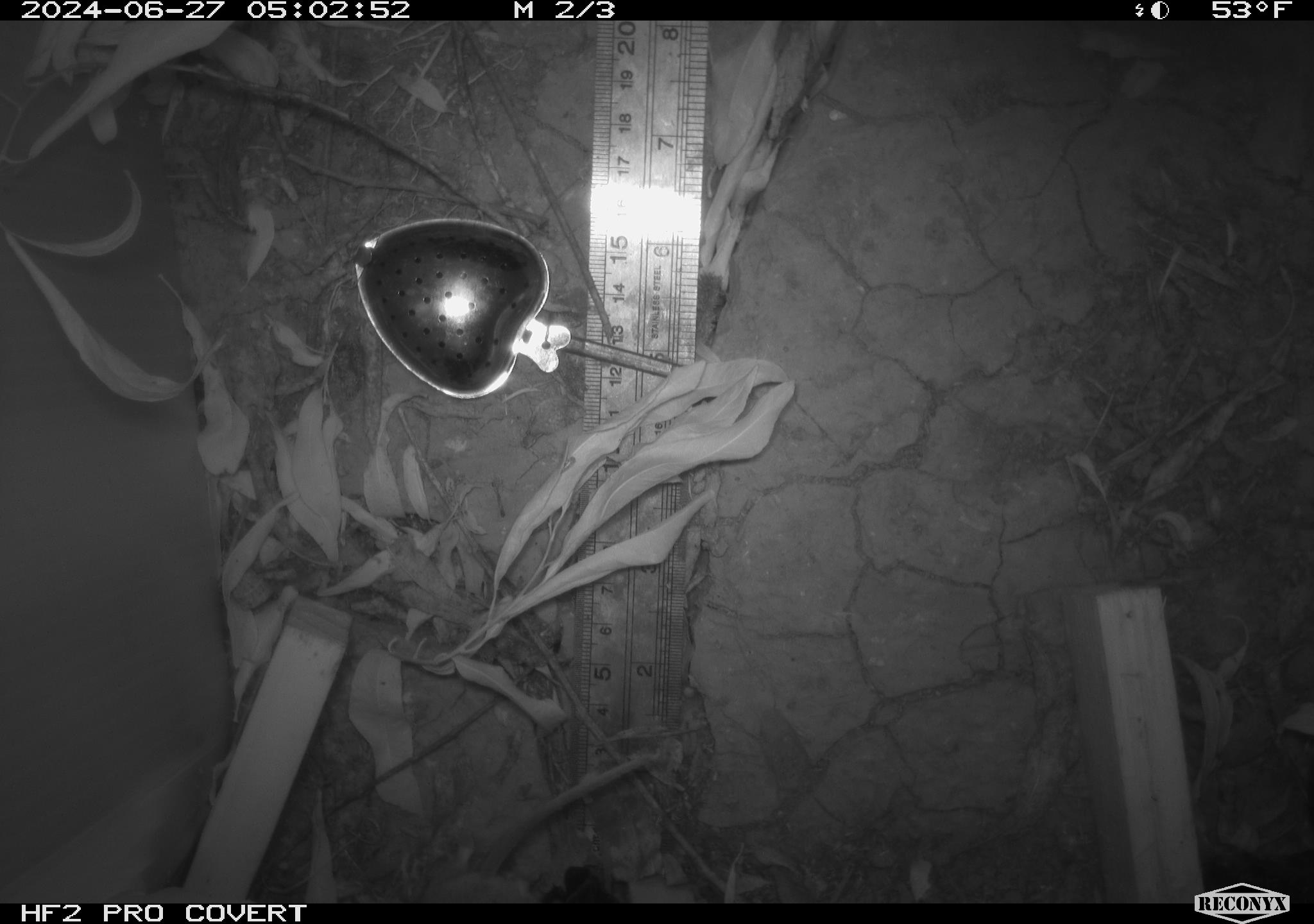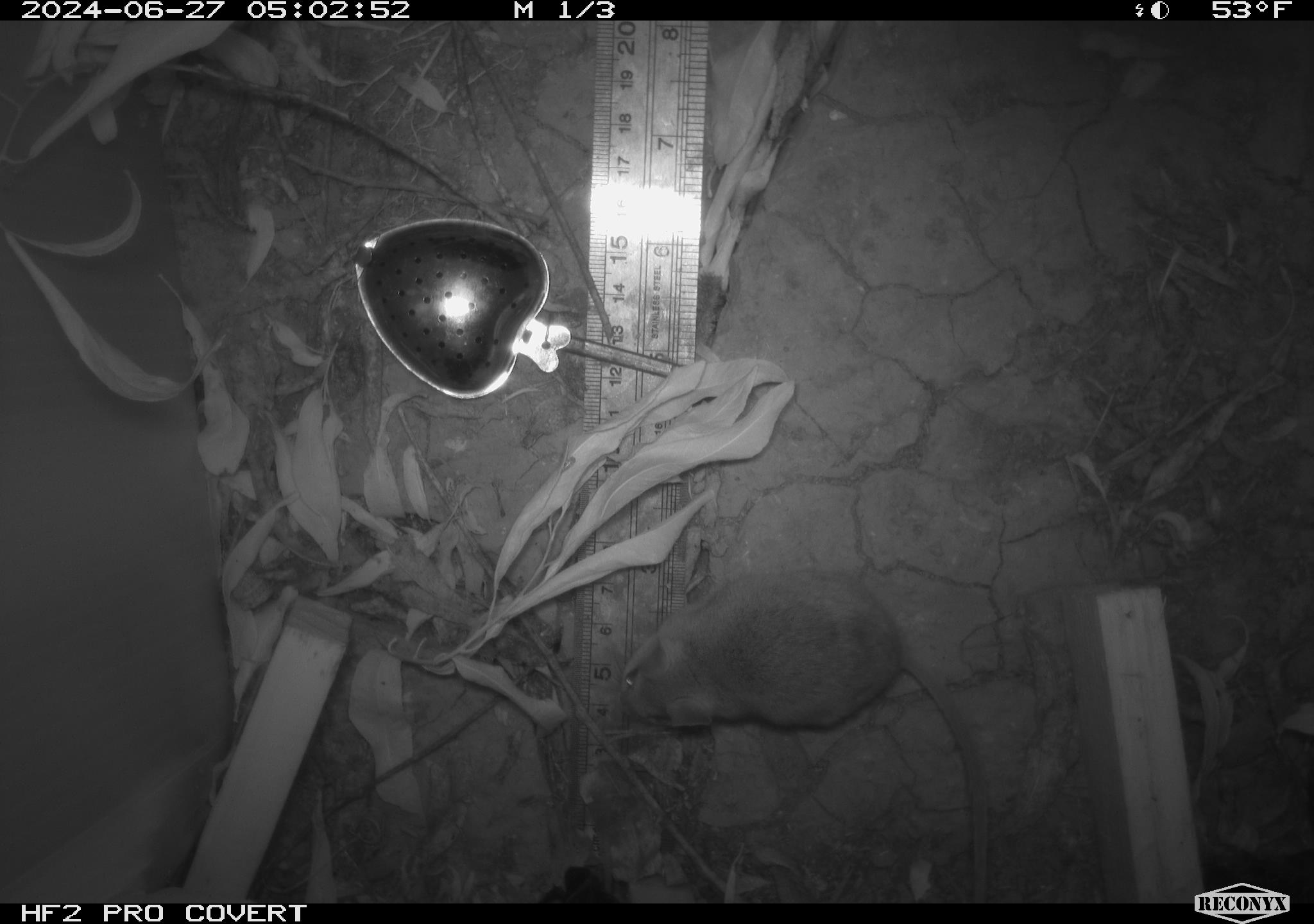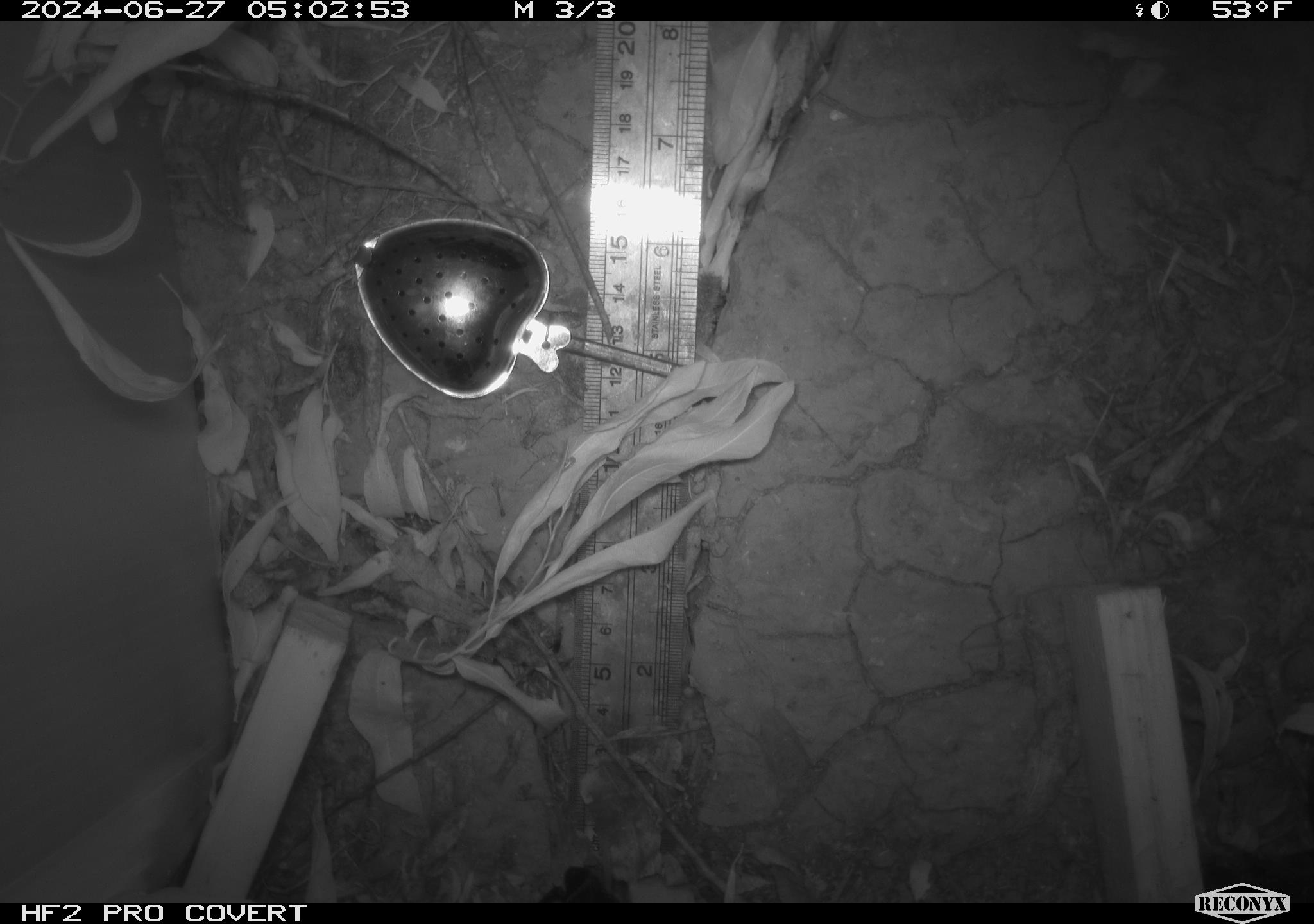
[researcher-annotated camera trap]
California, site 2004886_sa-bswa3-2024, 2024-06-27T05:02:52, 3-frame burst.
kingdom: Animalia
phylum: Chordata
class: Mammalia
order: Rodentia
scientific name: Rodentia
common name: mouse species